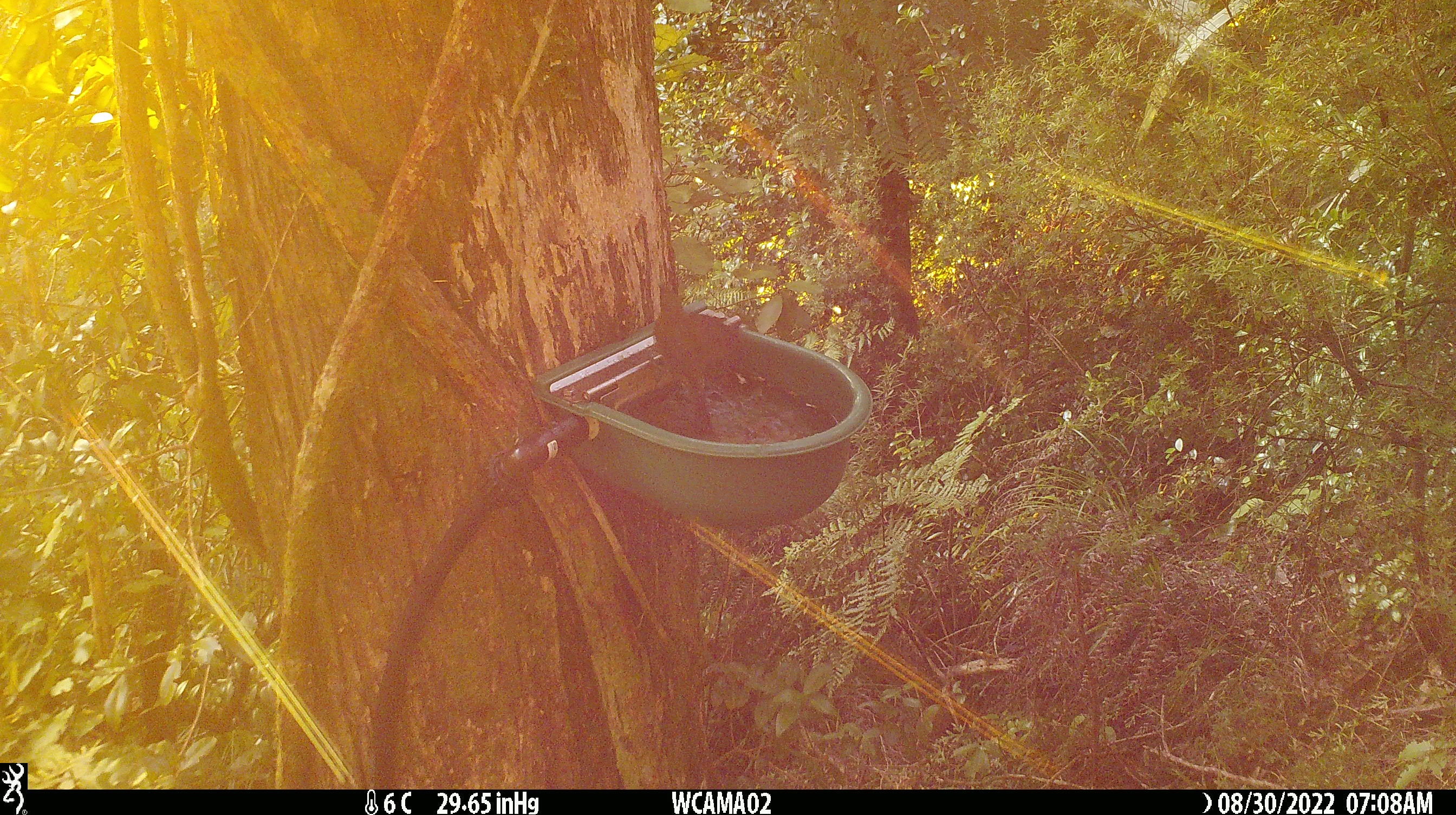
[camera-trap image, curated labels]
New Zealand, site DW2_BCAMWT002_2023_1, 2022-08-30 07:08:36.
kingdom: Animalia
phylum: Chordata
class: Aves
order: Passeriformes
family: Meliphagidae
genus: Anthornis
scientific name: Anthornis melanura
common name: new zealand bellbird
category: bellbird